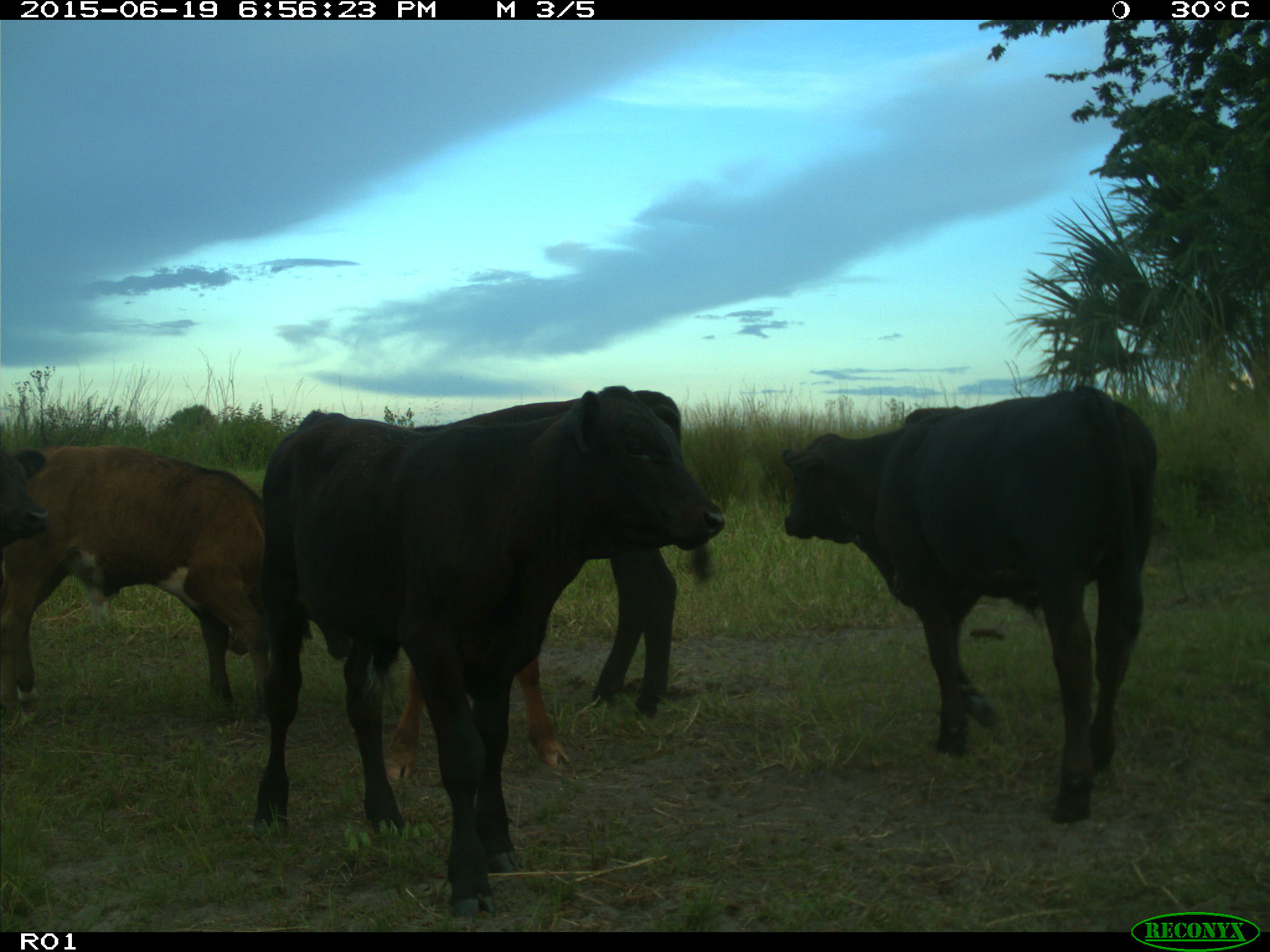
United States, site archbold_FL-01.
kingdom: Animalia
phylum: Chordata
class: Mammalia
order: Artiodactyla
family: Bovidae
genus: Bos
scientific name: Bos taurus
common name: domestic cow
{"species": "Bos taurus (domestic cow)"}